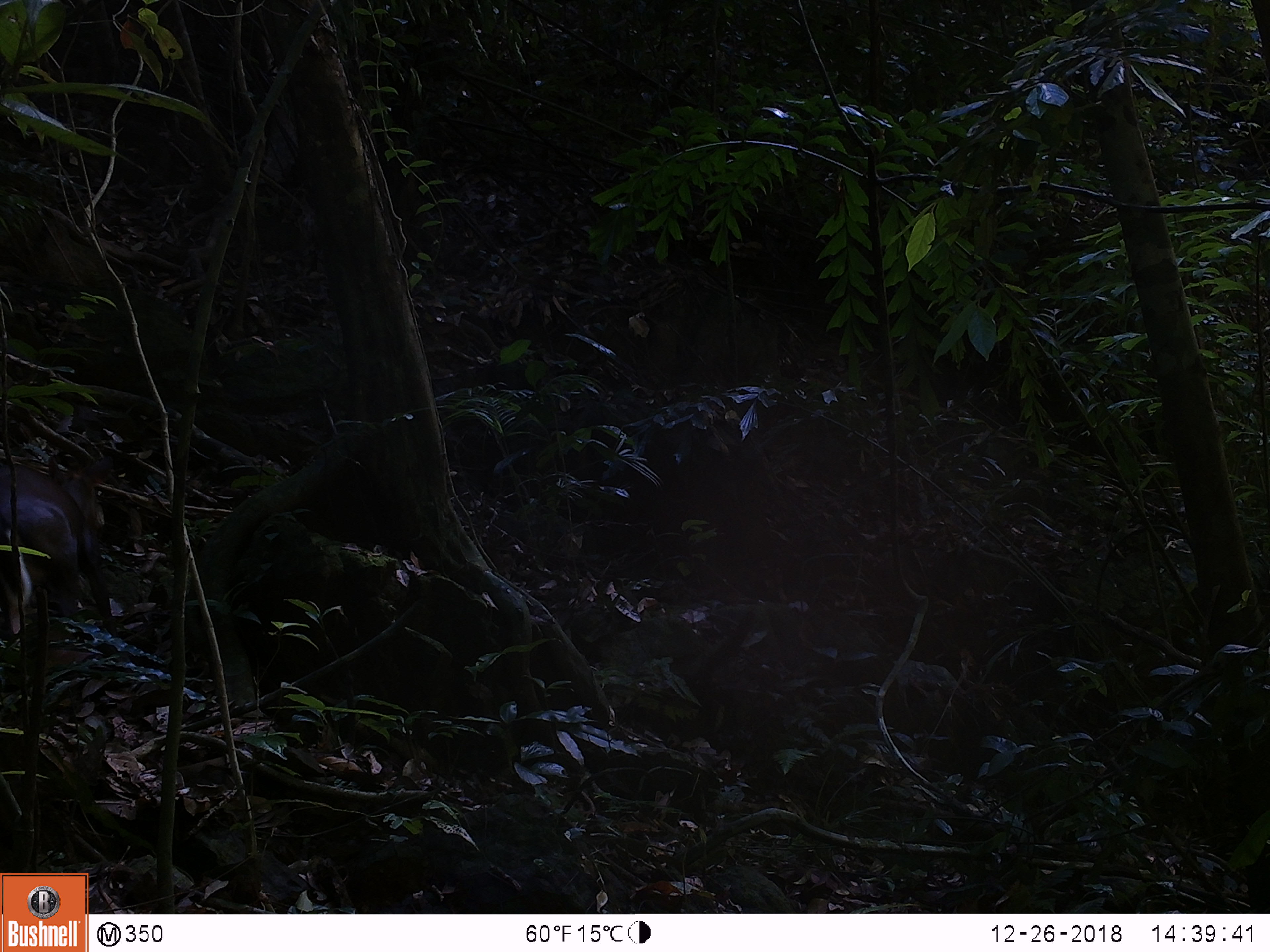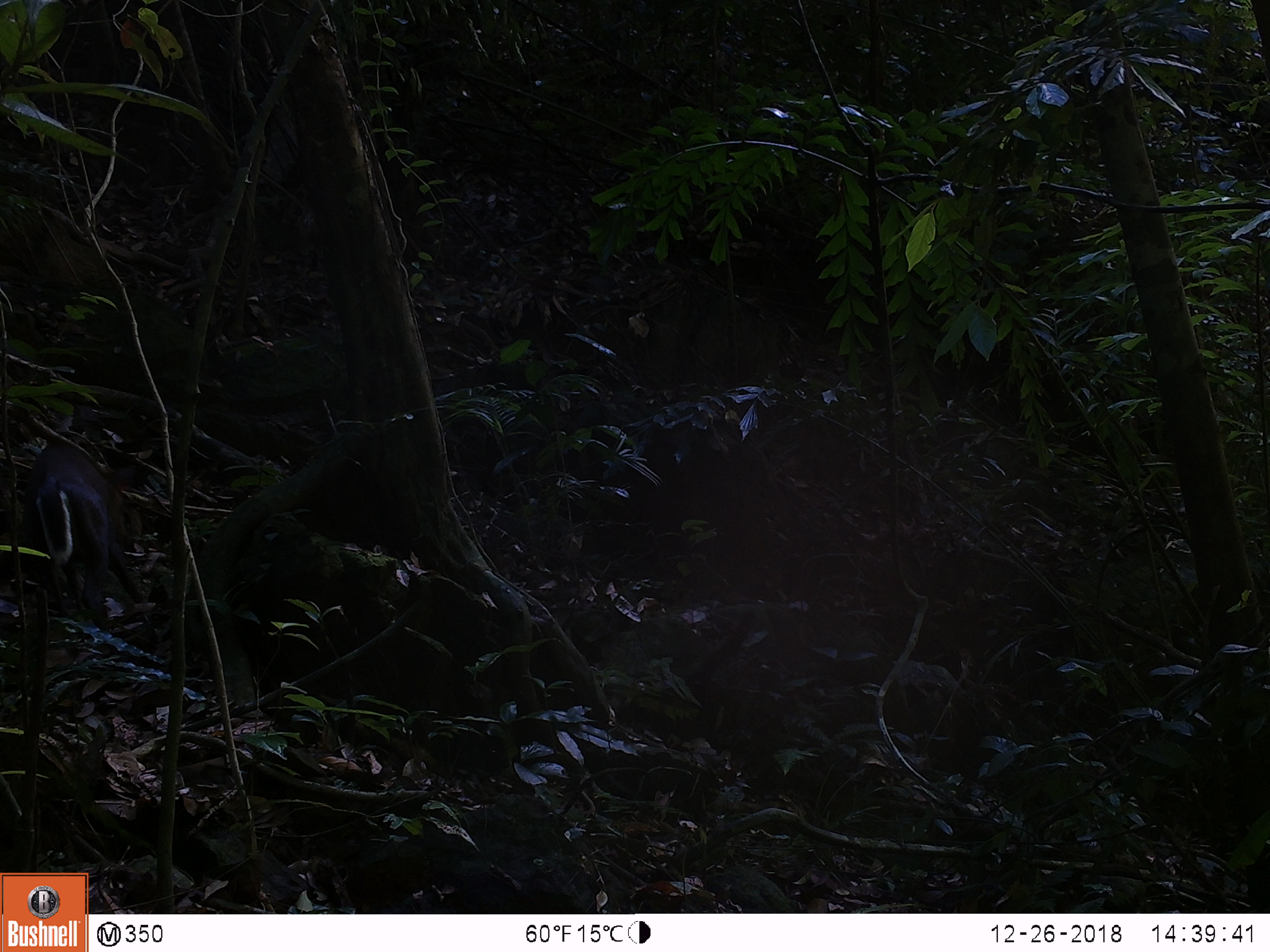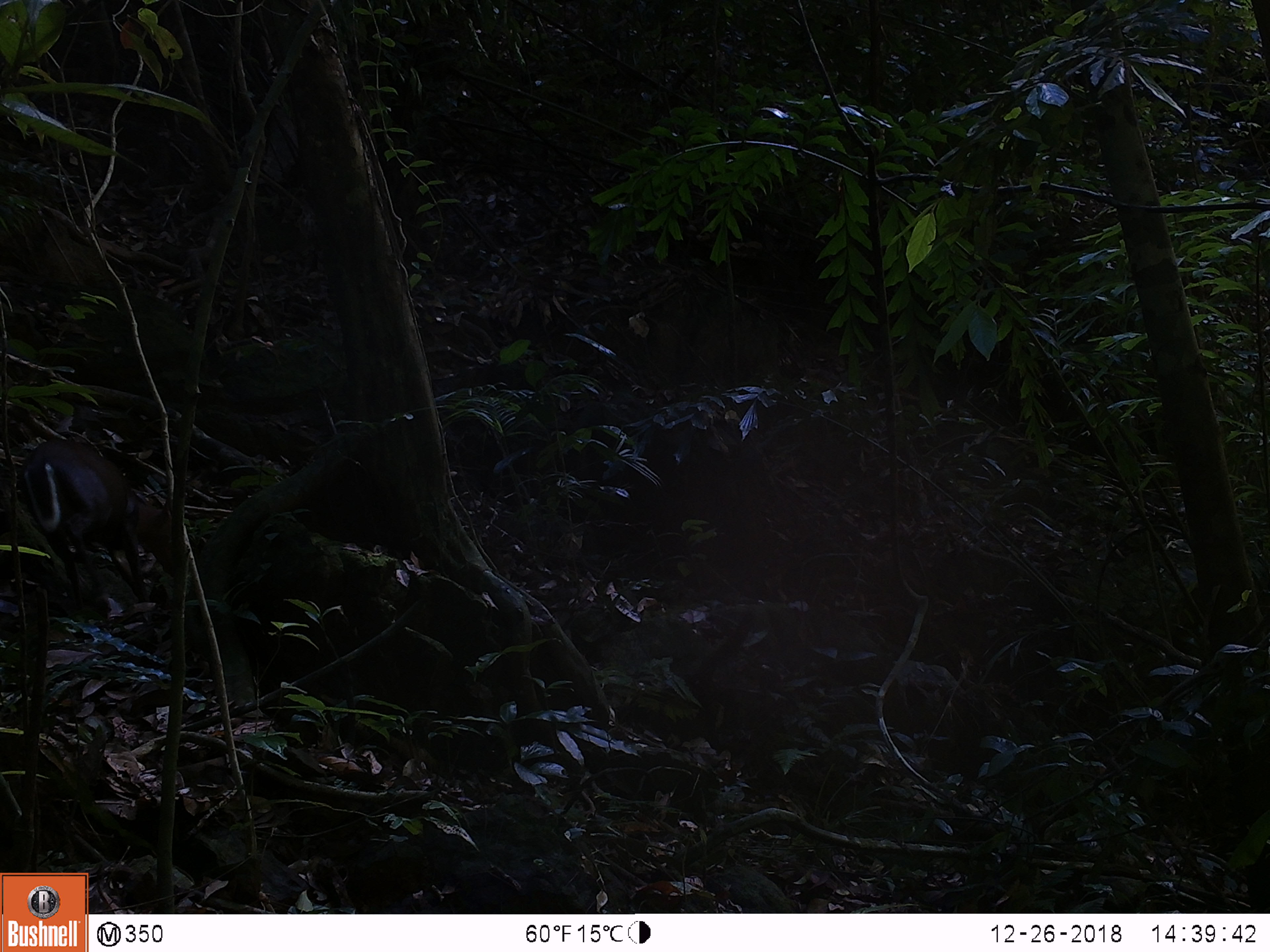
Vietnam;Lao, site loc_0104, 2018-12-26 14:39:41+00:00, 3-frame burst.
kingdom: Animalia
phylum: Chordata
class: Mammalia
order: Artiodactyla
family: Cervidae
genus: Muntiacus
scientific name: Muntiacus rooseveltorum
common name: roosevelt's muntjac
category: roosevelts muntjac group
Roosevelts muntjac group (roosevelt's muntjac) (Muntiacus rooseveltorum). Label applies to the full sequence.